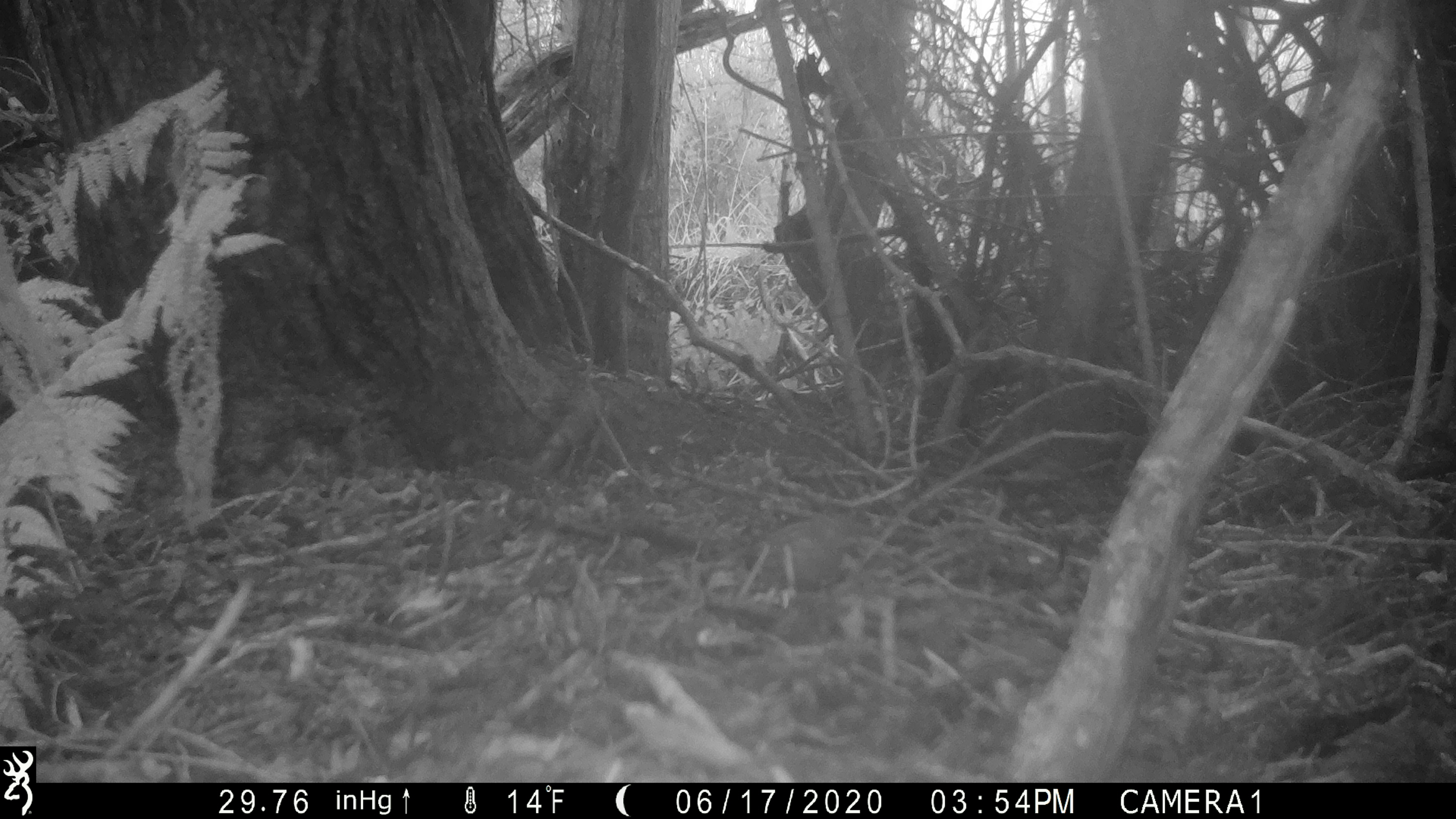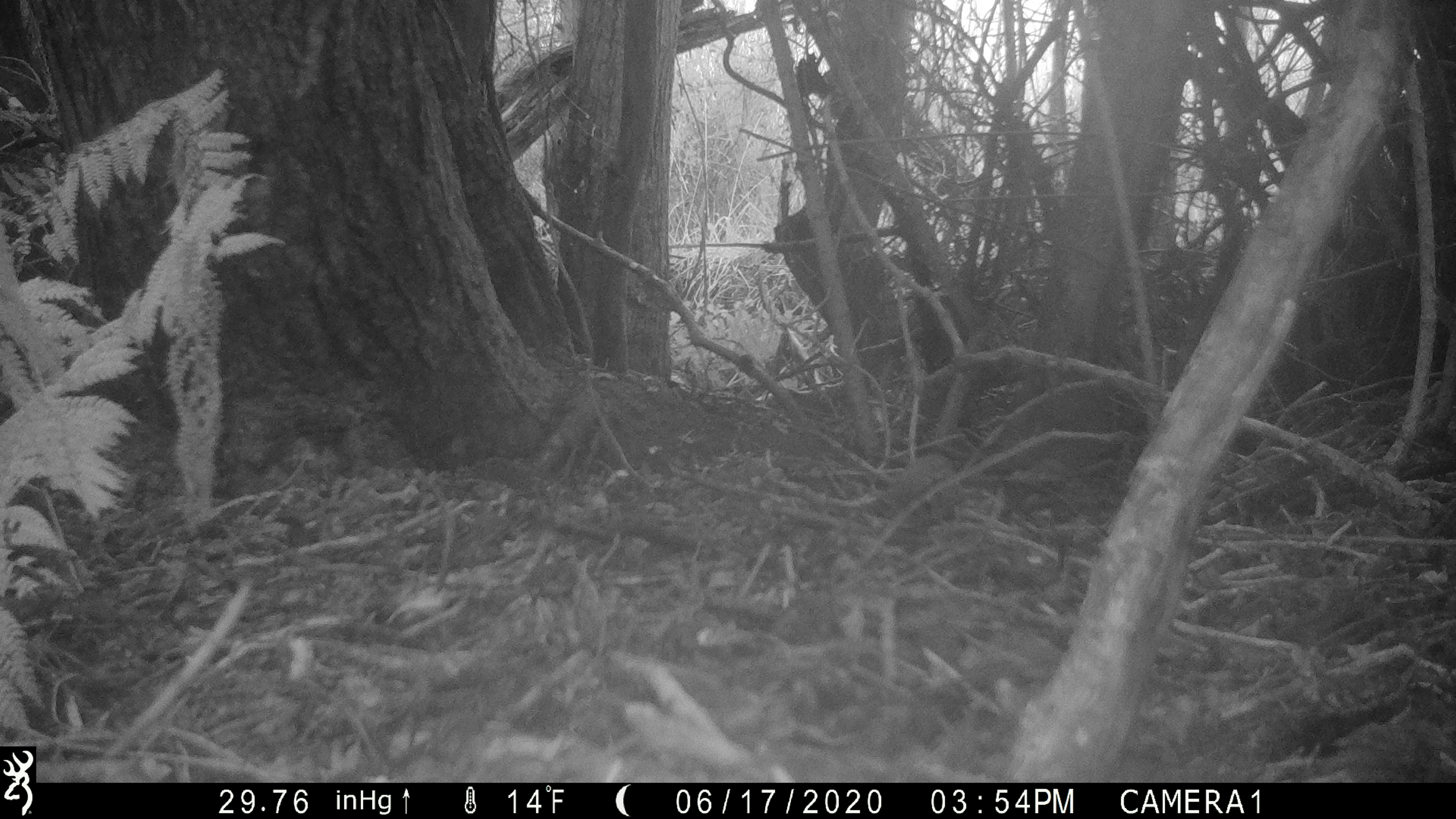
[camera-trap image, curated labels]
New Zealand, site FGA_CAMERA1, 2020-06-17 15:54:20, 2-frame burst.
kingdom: Animalia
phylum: Chordata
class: Aves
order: Passeriformes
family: Prunellidae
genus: Prunella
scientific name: Prunella modularis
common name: dunnock